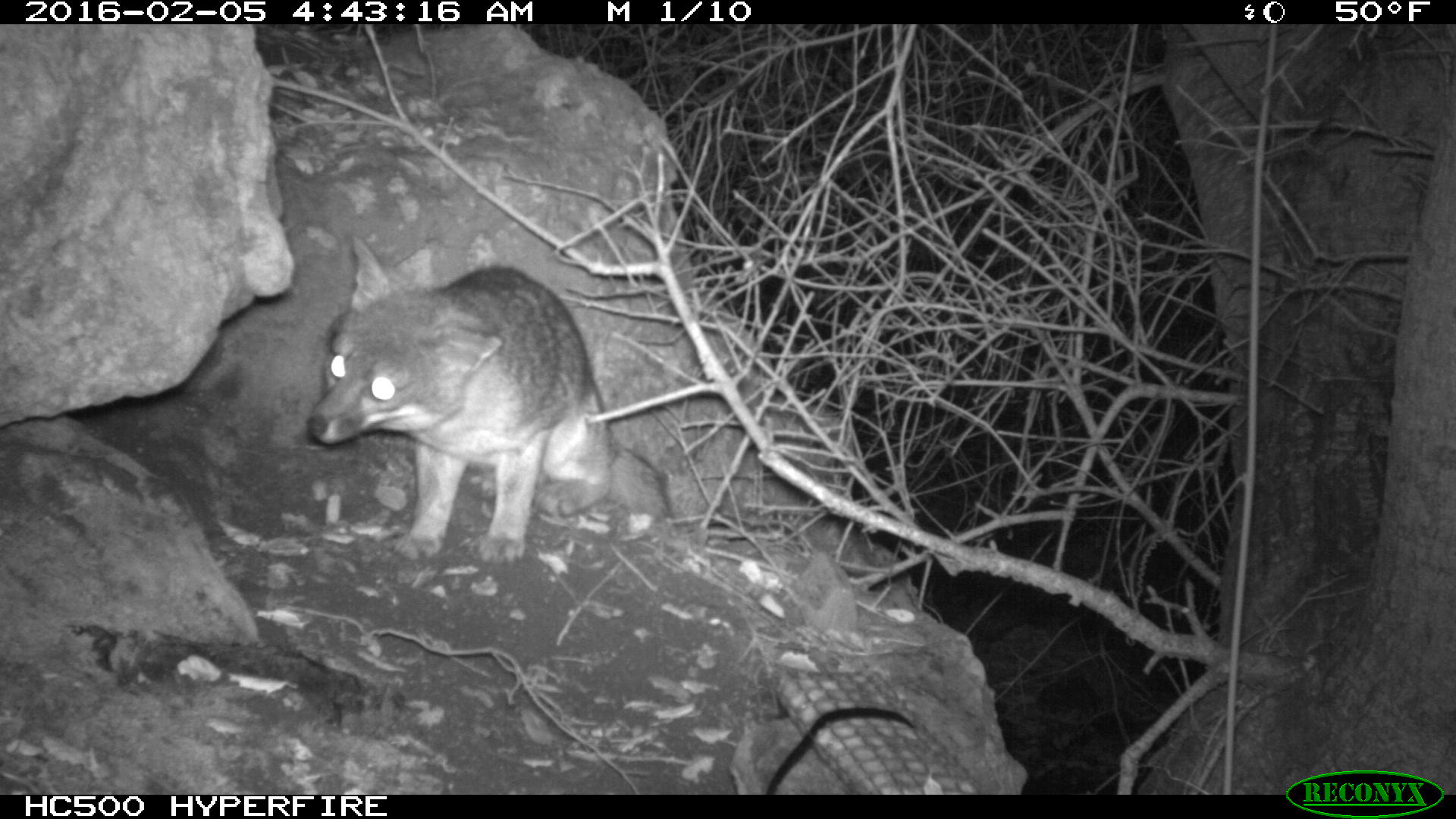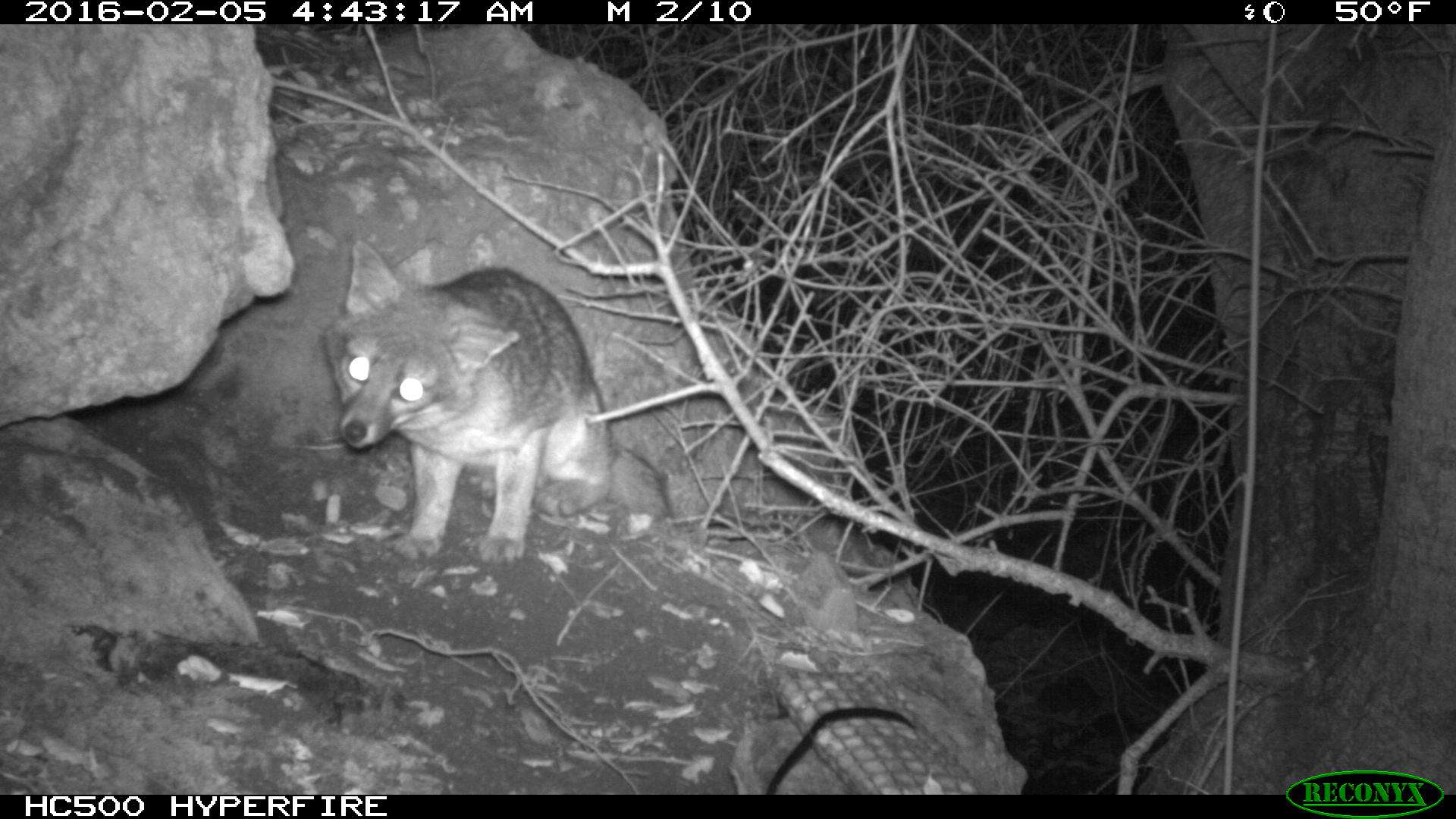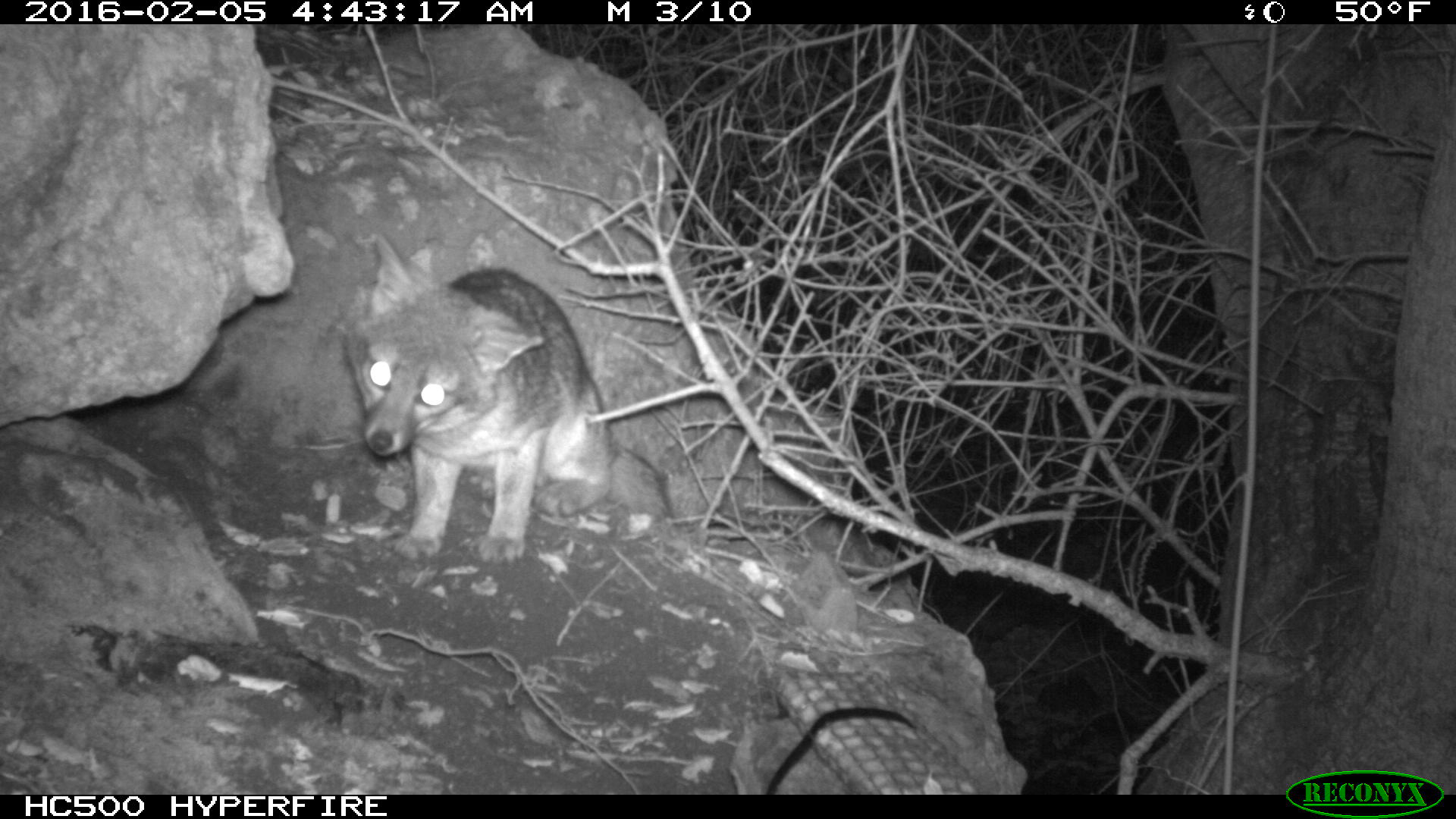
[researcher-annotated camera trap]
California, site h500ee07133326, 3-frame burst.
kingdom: Animalia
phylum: Chordata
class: Mammalia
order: Carnivora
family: Canidae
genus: Urocyon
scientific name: Urocyon littoralis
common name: island fox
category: fox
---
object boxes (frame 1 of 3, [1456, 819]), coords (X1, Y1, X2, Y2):
fox: (306, 236, 670, 566)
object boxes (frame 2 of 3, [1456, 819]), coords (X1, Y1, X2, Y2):
fox: (322, 237, 674, 566)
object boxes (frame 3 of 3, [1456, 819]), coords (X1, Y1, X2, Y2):
fox: (345, 234, 609, 562)